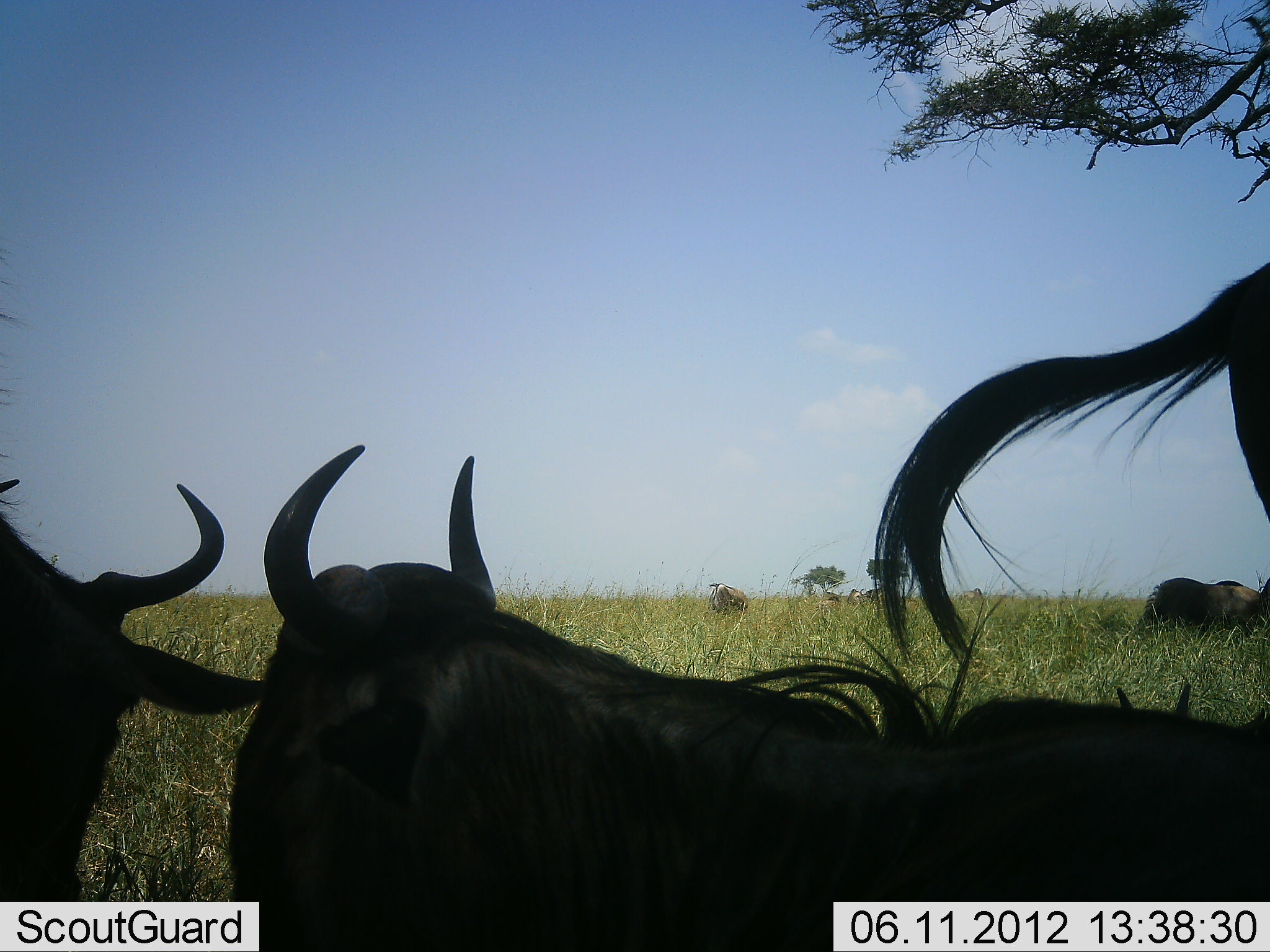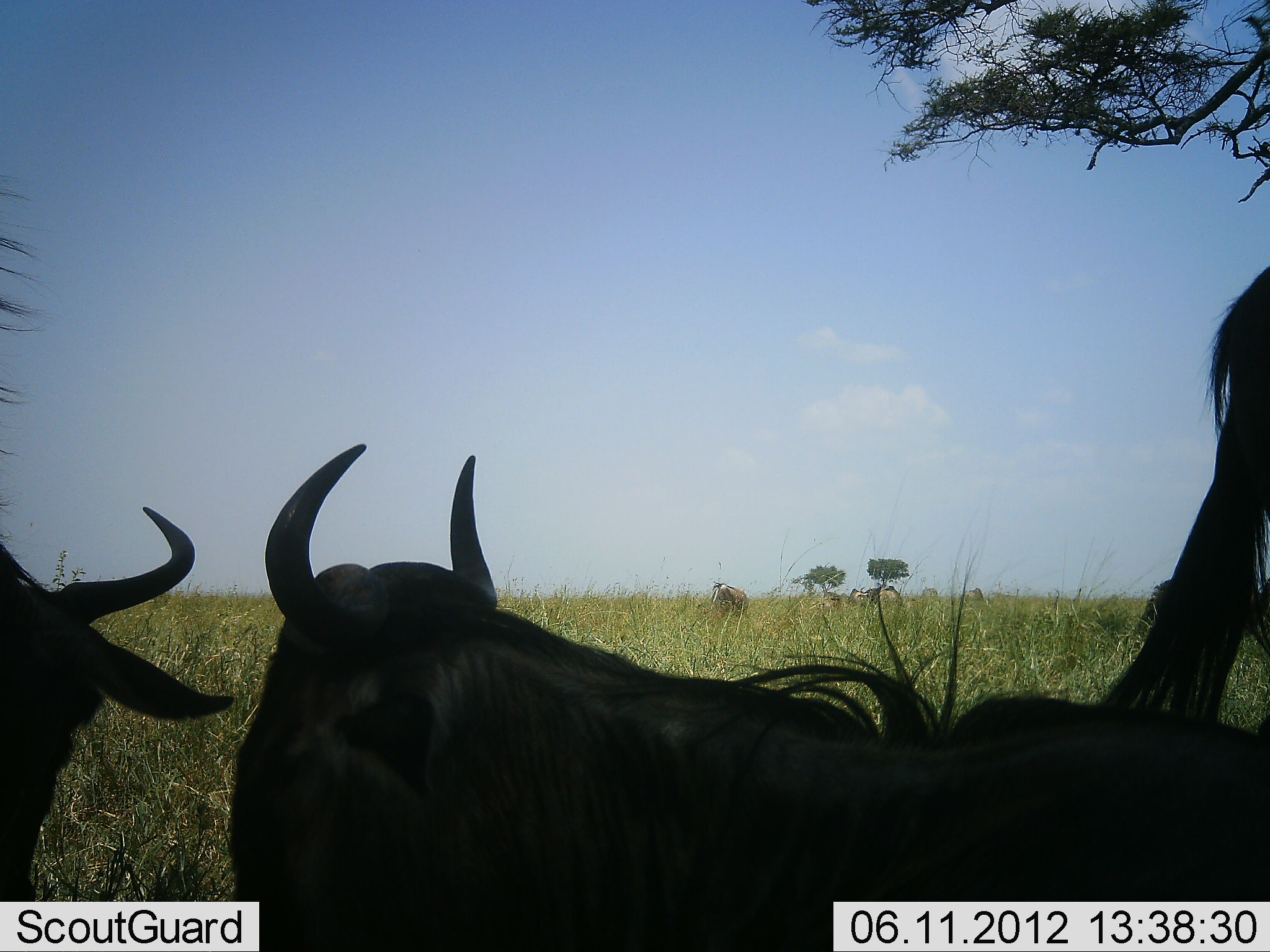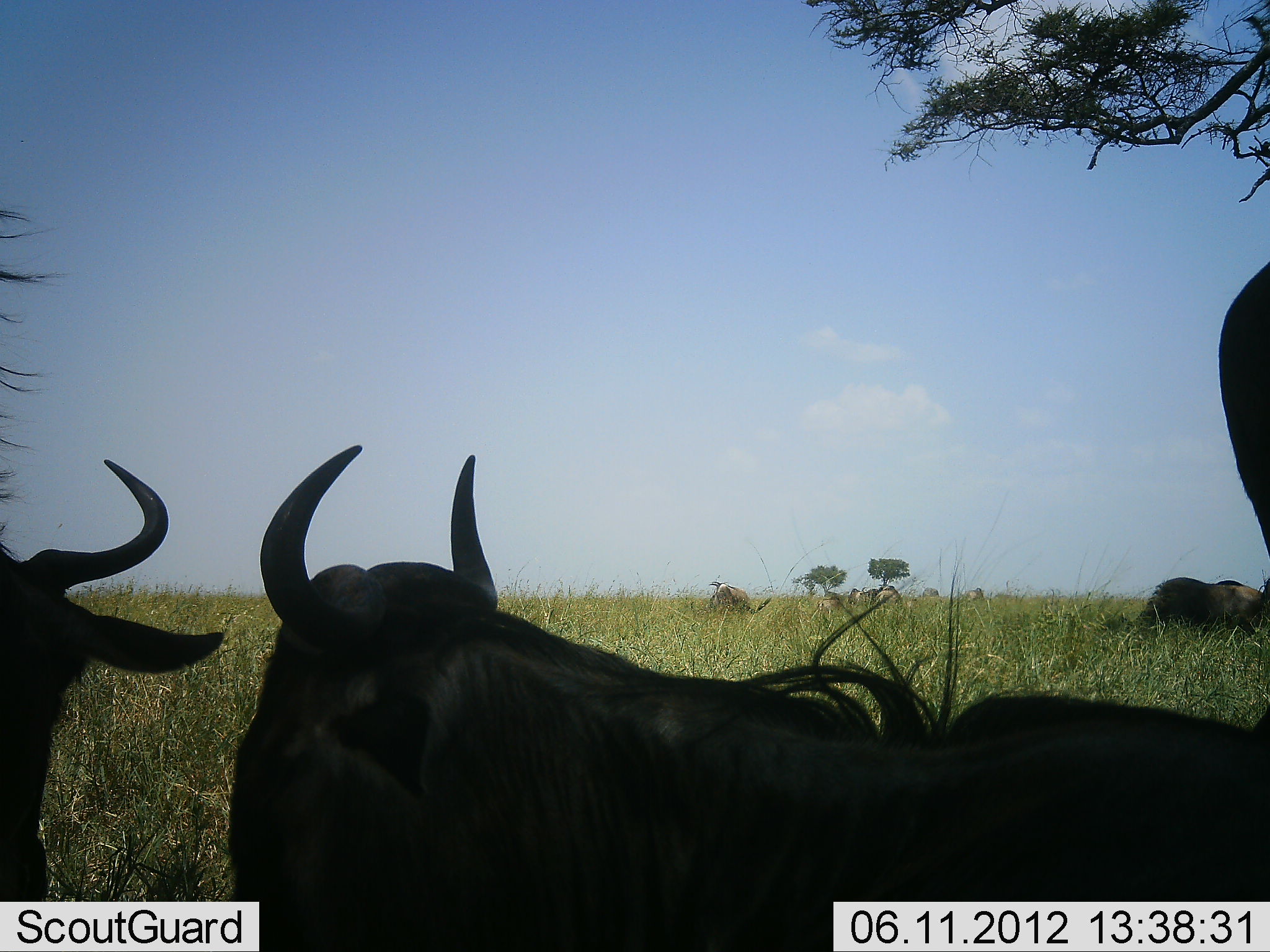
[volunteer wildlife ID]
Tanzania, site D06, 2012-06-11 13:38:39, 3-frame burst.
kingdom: Animalia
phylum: Chordata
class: Mammalia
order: Artiodactyla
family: Bovidae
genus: Connochaetes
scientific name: Connochaetes taurinus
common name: blue wildebeest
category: wildebeest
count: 4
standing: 90%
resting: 90%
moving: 10%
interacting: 0%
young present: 0%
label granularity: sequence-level